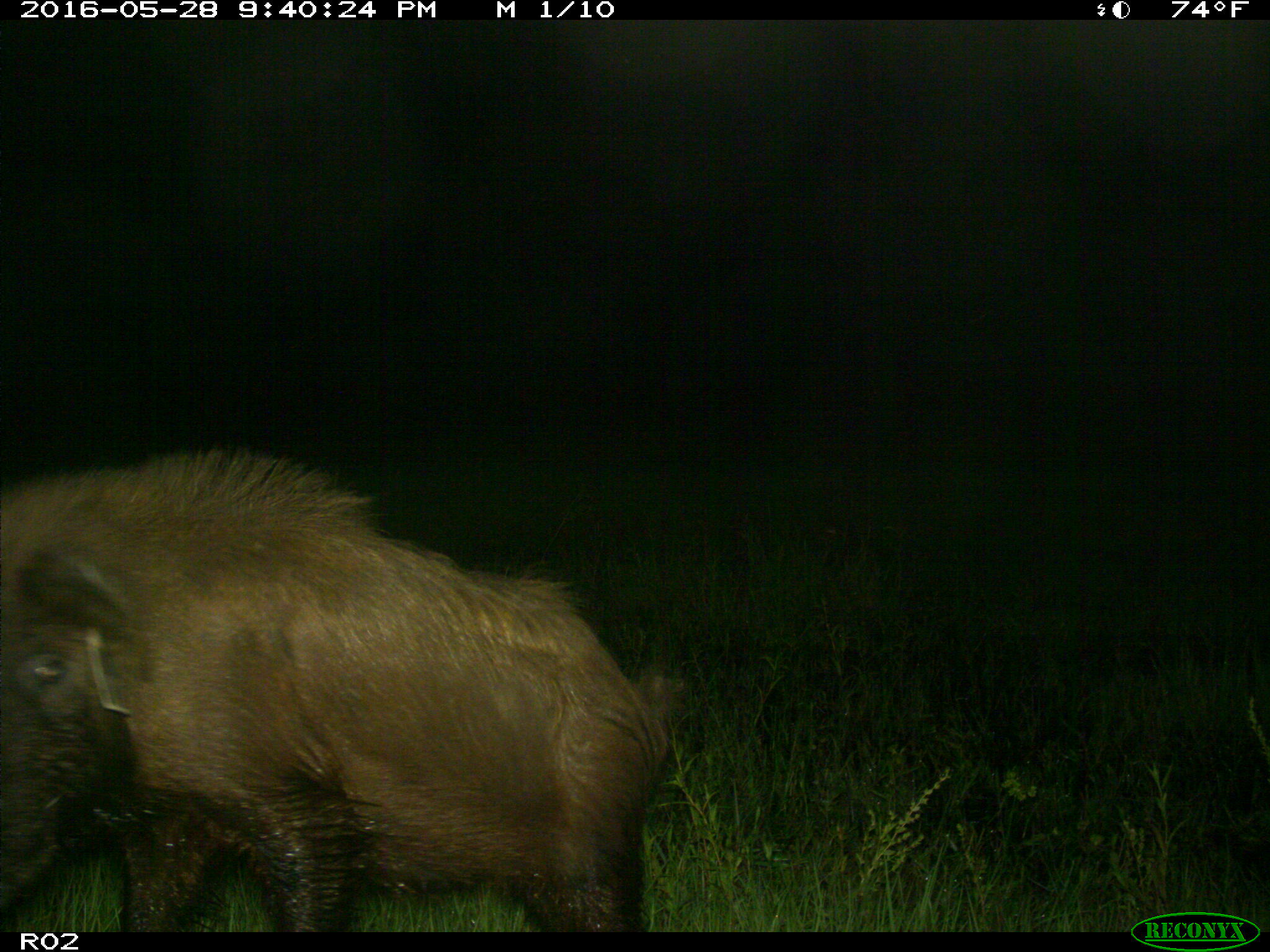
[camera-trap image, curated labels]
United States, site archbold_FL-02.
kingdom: Animalia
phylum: Chordata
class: Mammalia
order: Artiodactyla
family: Suidae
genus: Sus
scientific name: Sus scrofa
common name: wild boar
Sus scrofa (wild boar).